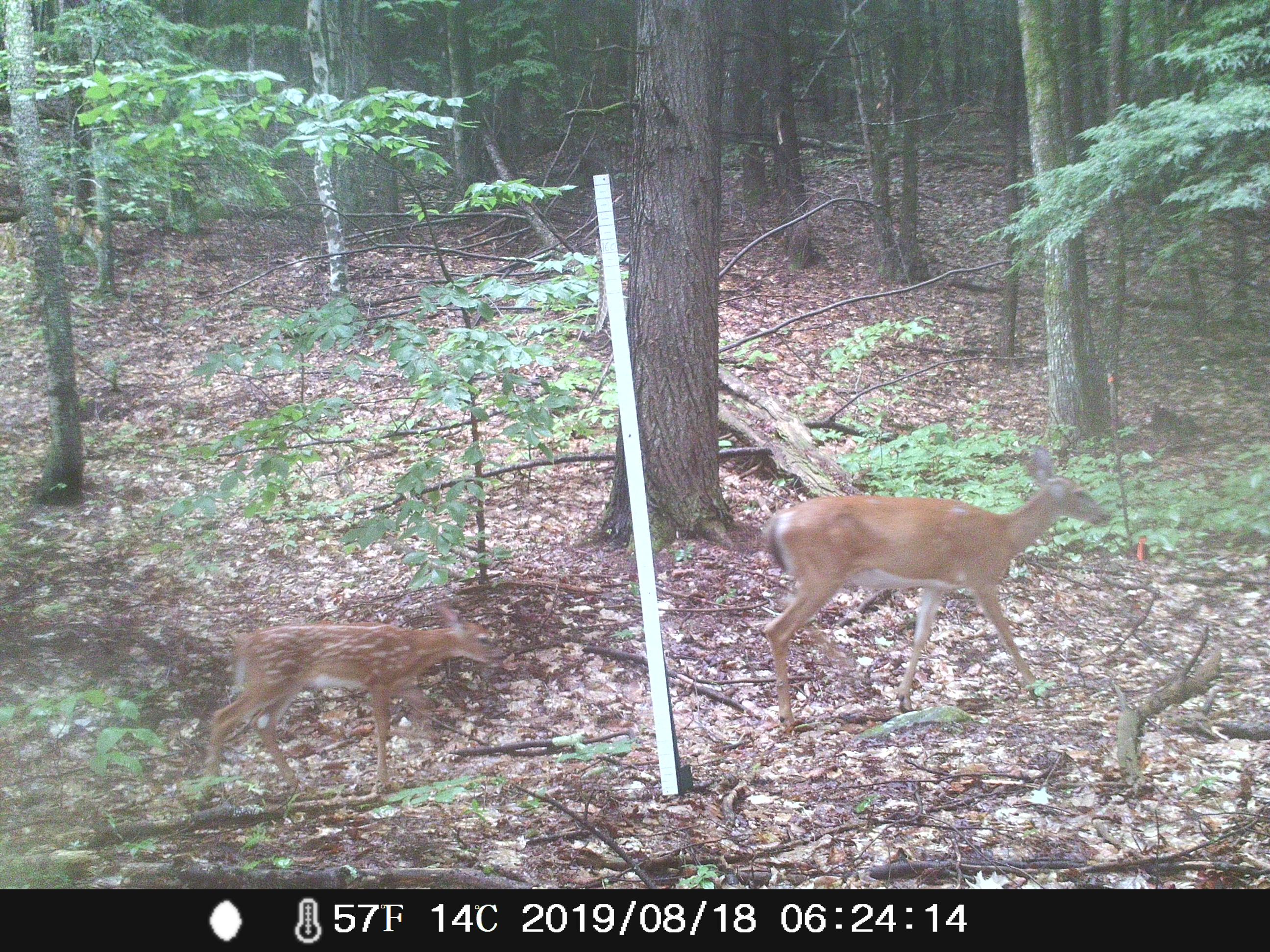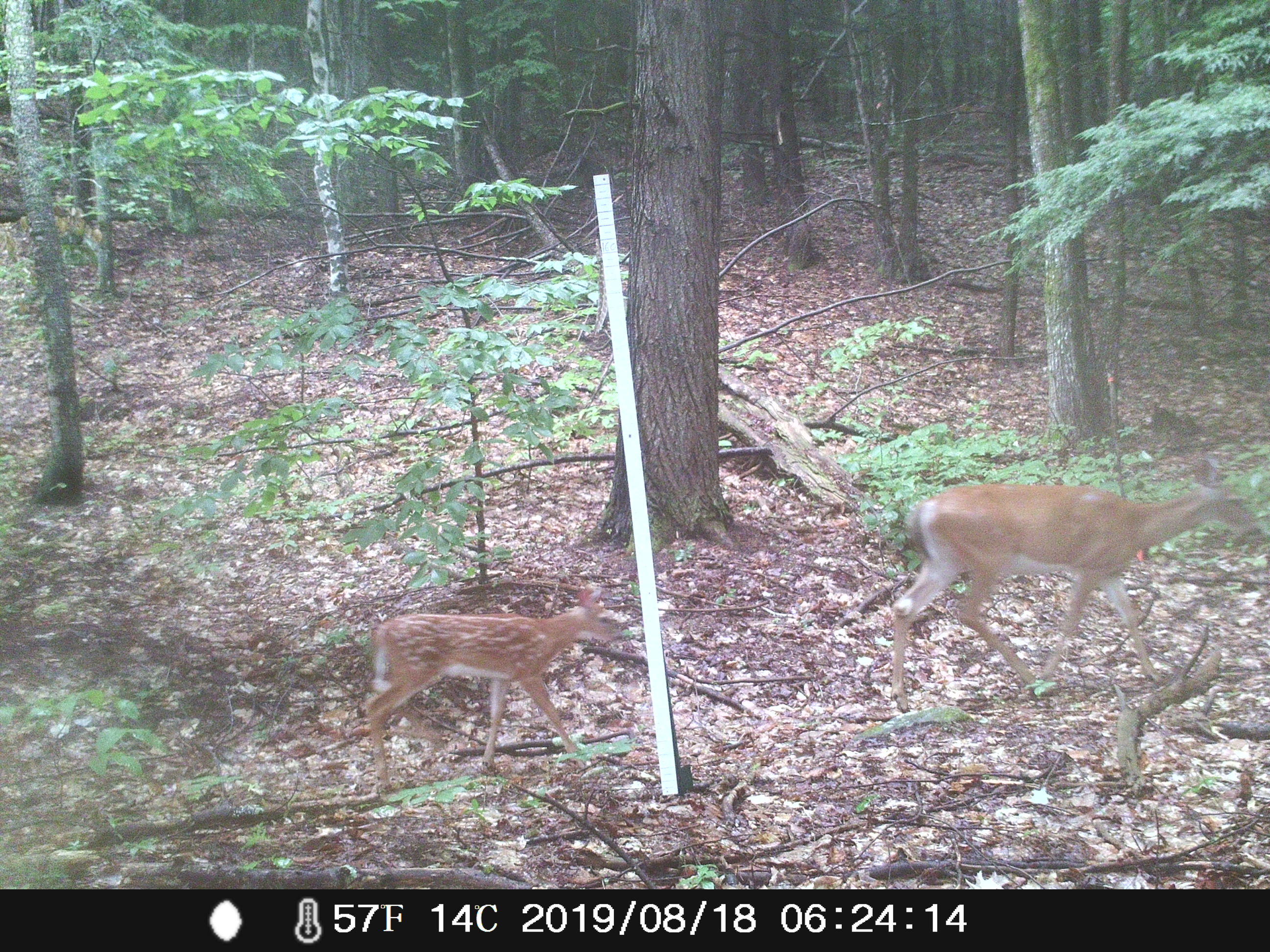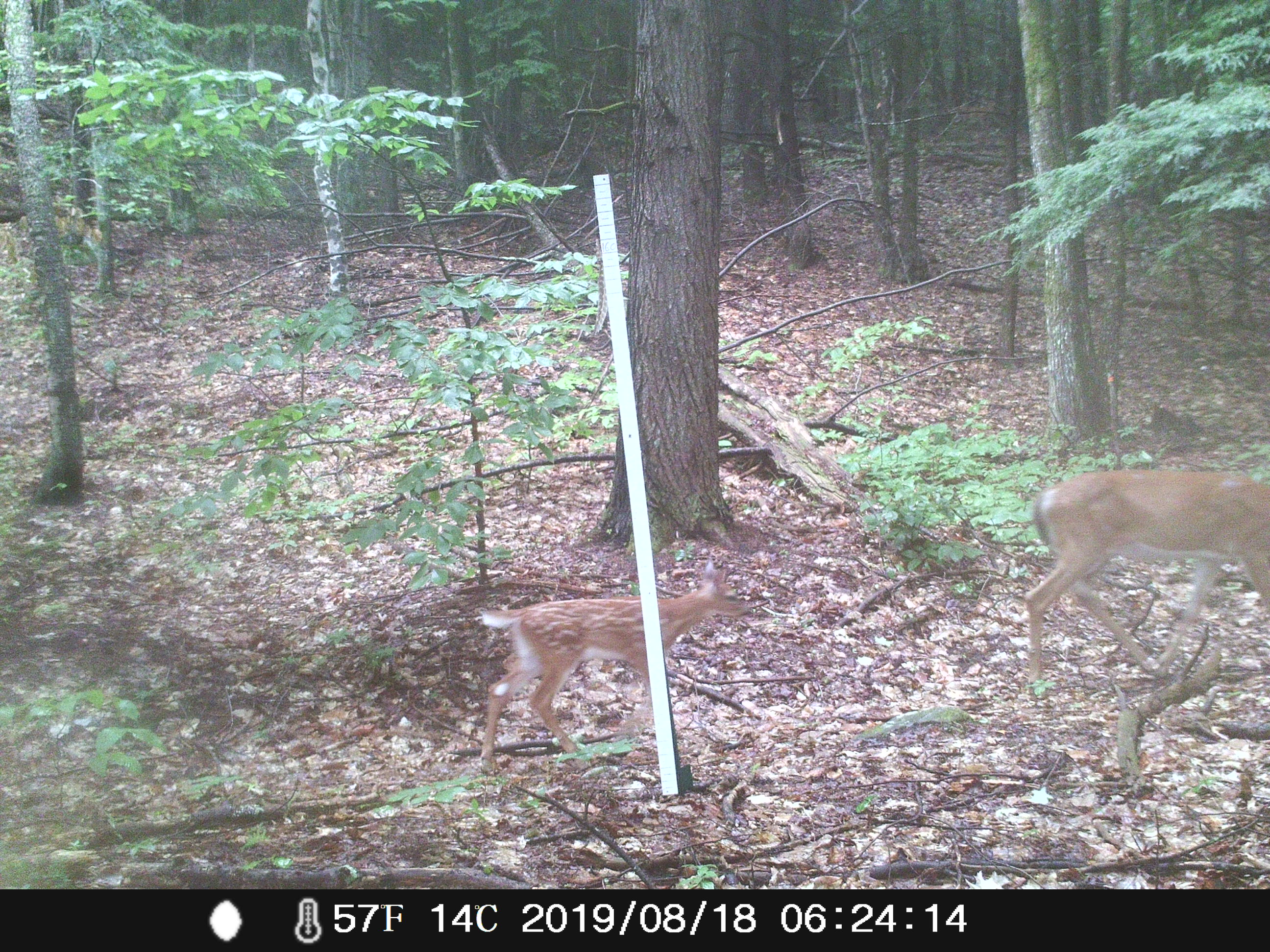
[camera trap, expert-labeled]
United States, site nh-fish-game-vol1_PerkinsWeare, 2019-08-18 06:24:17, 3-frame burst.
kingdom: Animalia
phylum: Chordata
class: Mammalia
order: Artiodactyla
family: Cervidae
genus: Odocoileus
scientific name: Odocoileus virginianus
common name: white-tailed deer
White-tailed deer (Odocoileus virginianus).